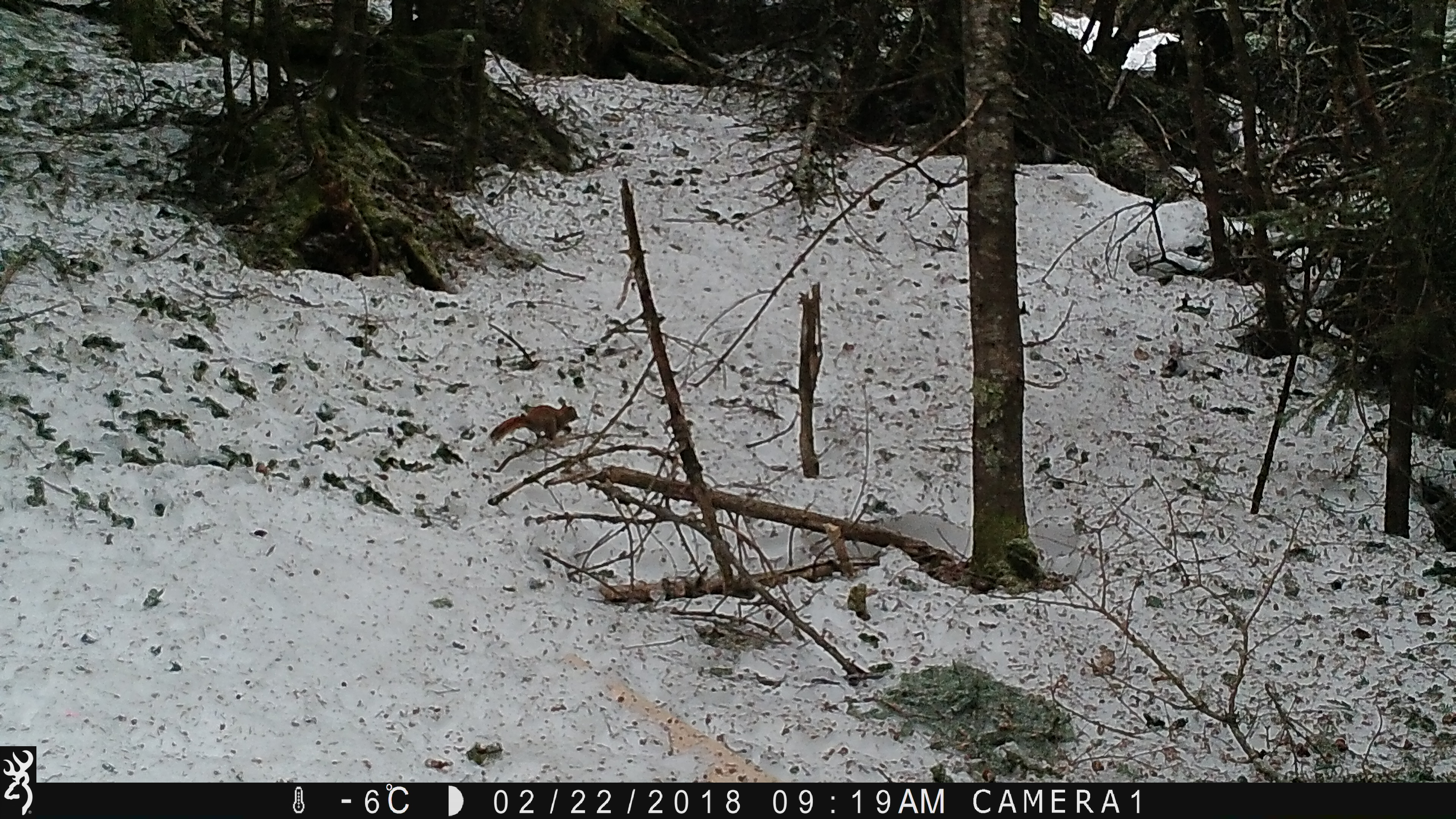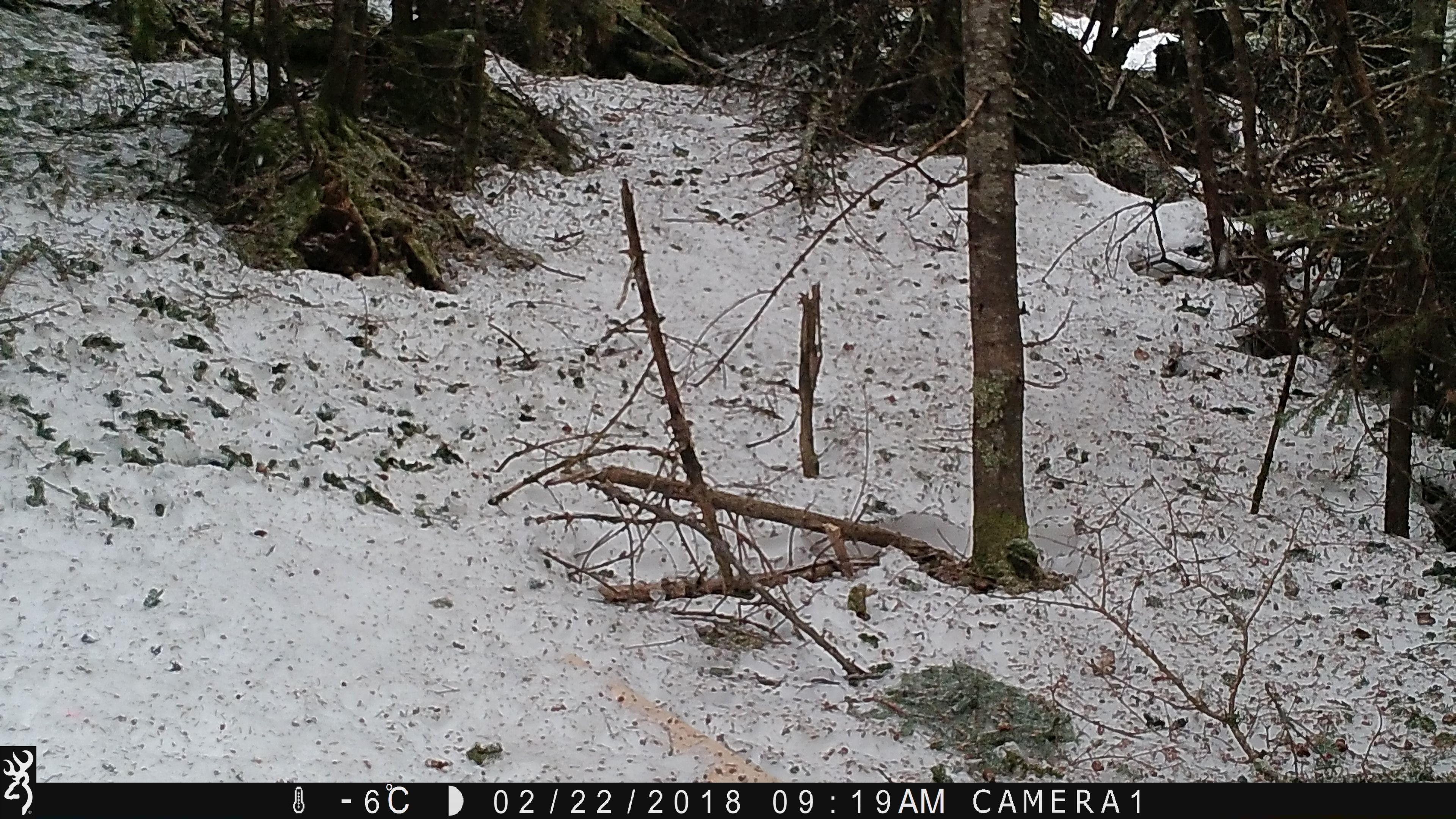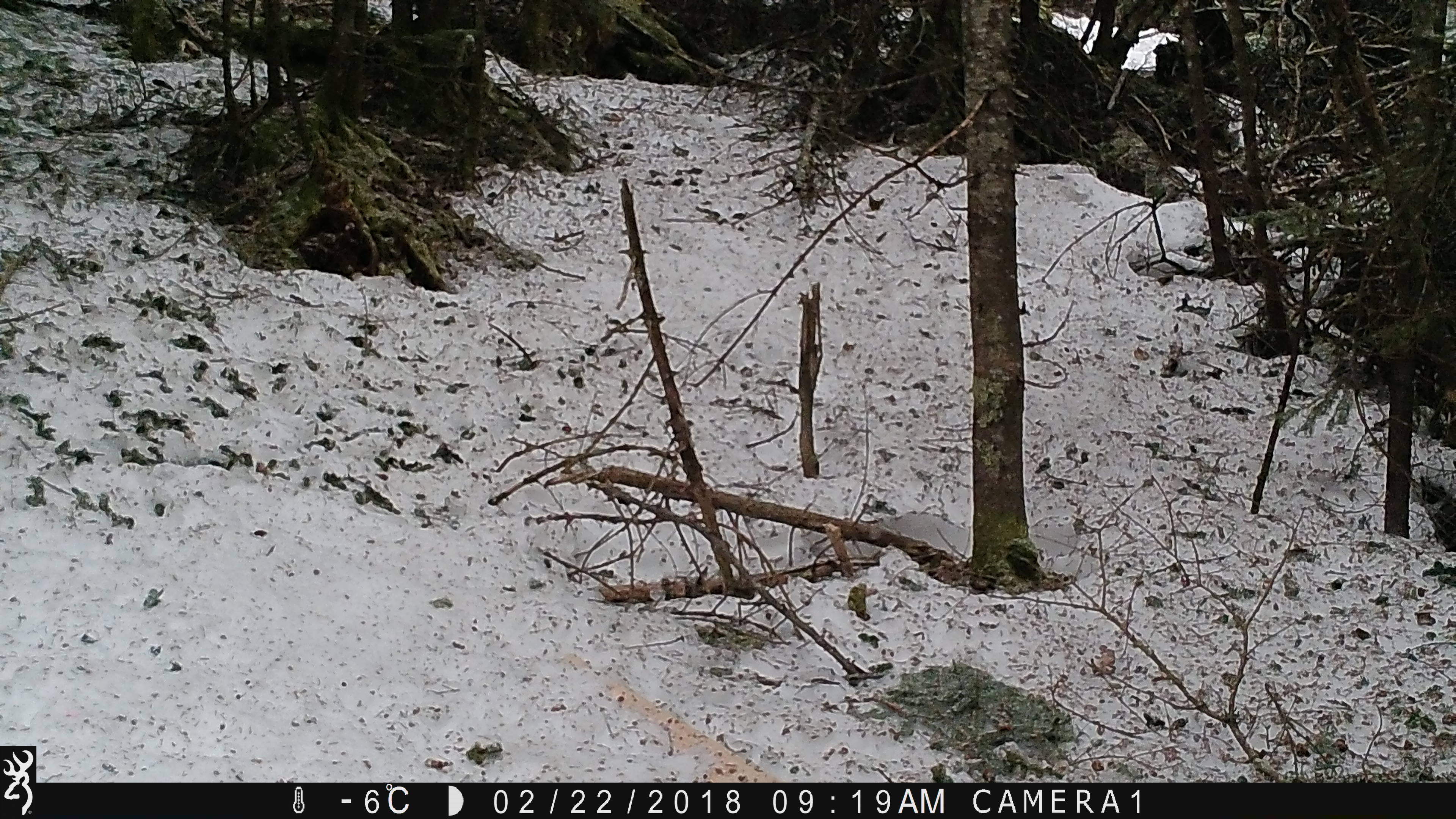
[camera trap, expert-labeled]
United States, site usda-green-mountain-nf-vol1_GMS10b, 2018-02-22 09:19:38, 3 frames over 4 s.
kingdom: Animalia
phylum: Chordata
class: Mammalia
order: Rodentia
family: Sciuridae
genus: Tamiasciurus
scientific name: Tamiasciurus hudsonicus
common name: red squirrel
Red squirrel (Tamiasciurus hudsonicus).